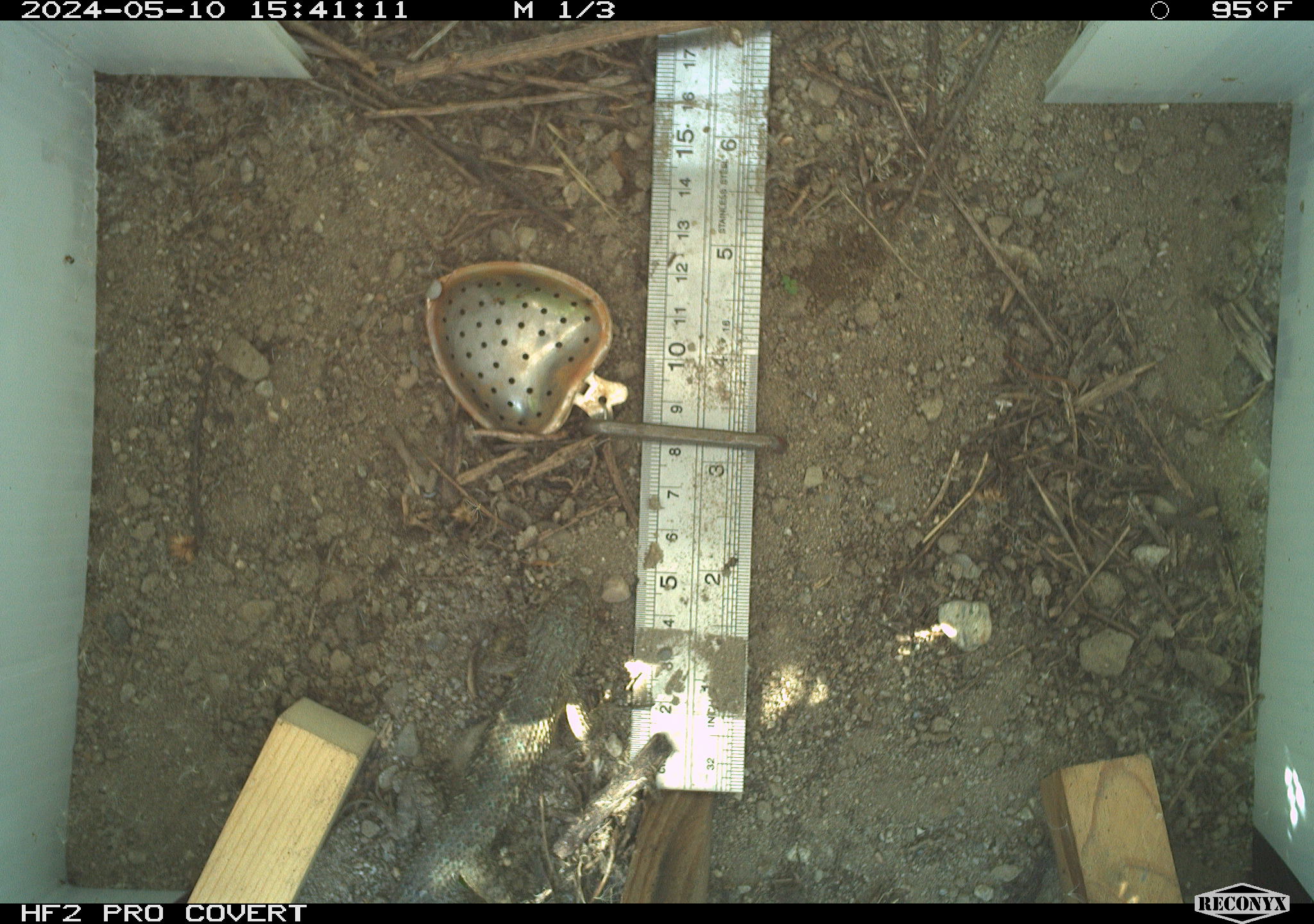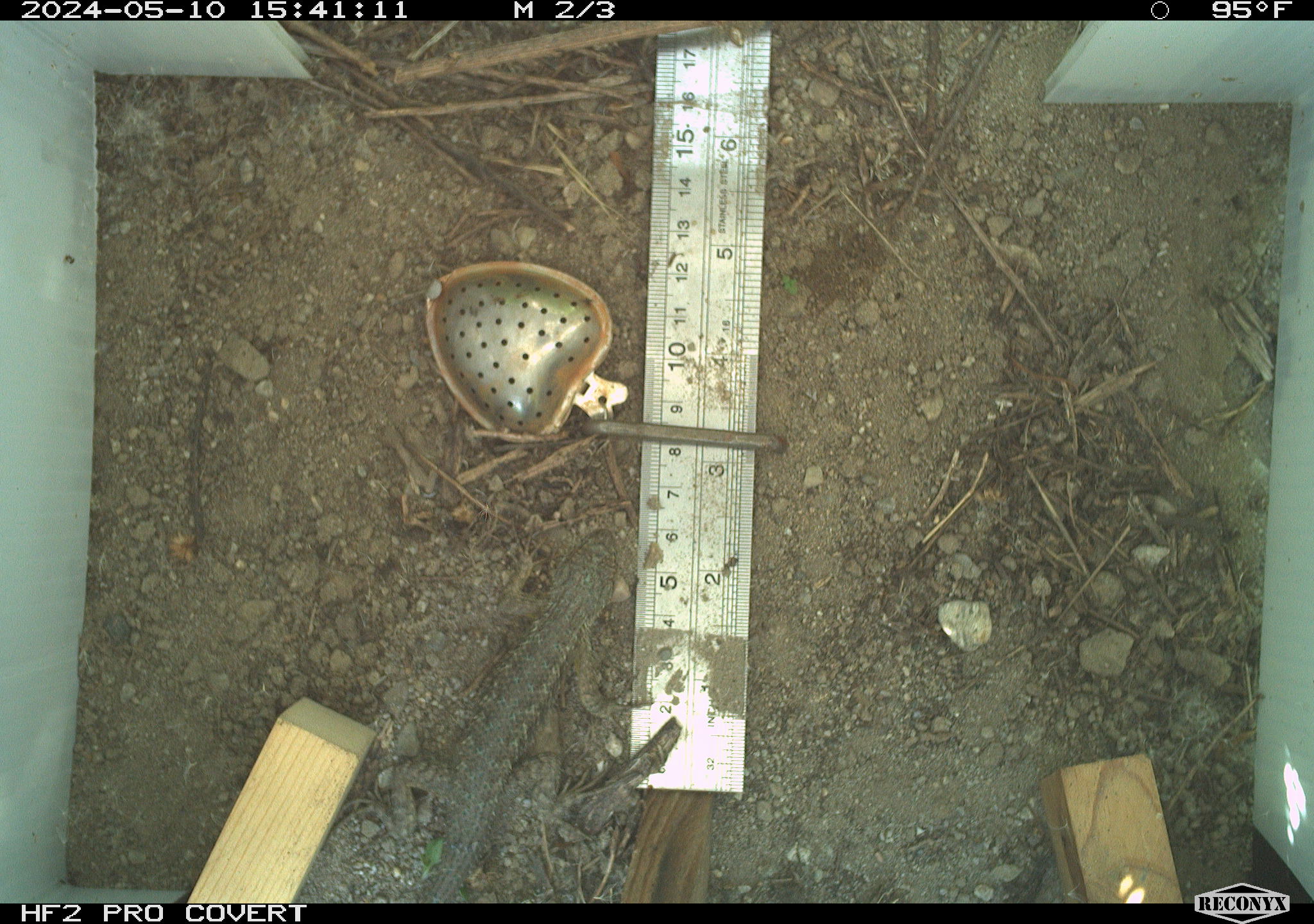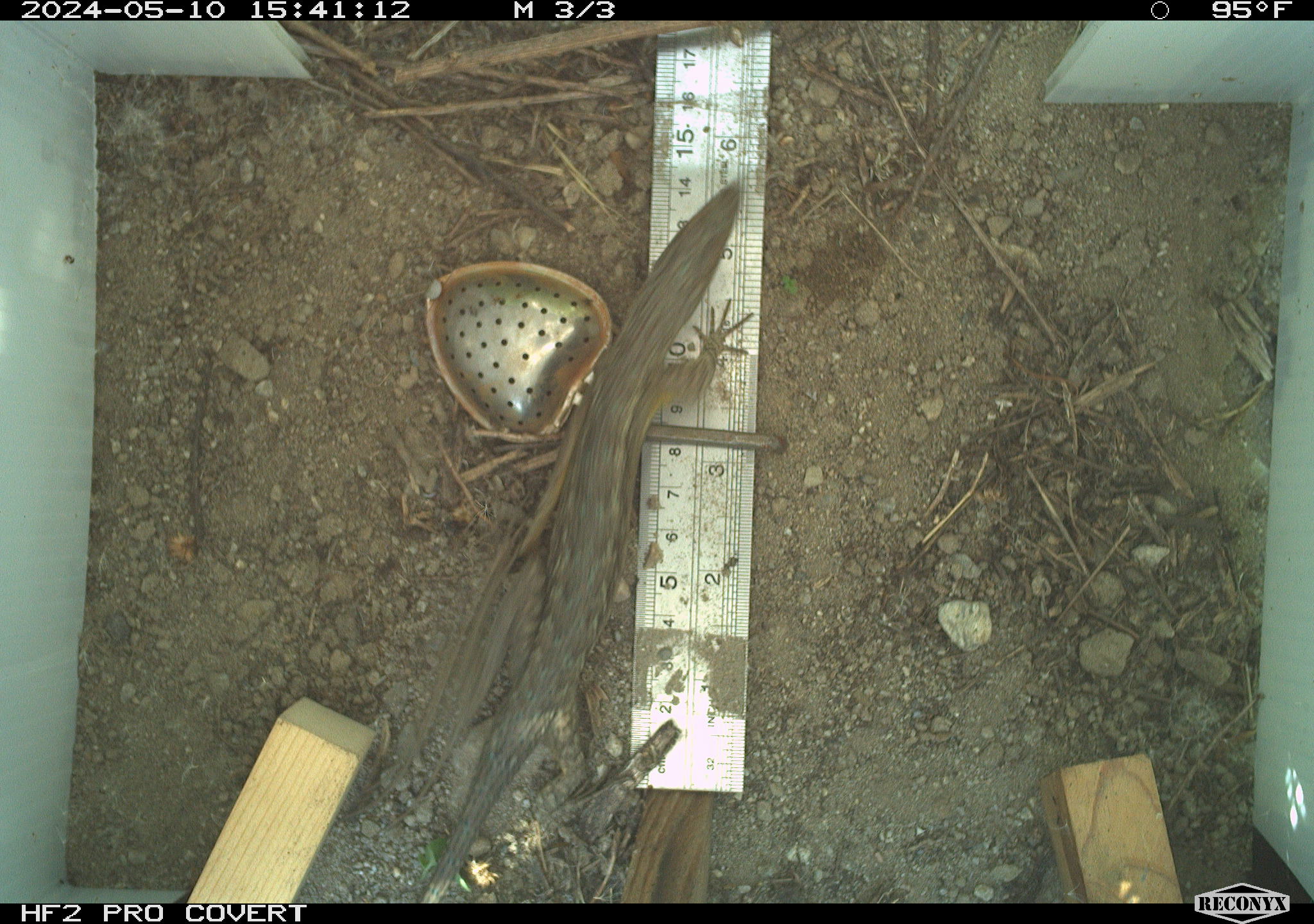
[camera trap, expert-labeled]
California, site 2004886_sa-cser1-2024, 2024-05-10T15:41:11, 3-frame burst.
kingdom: Animalia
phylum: Chordata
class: Reptilia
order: Squamata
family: Phrynosomatidae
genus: Sceloporus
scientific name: Sceloporus occidentalis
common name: western fence lizard